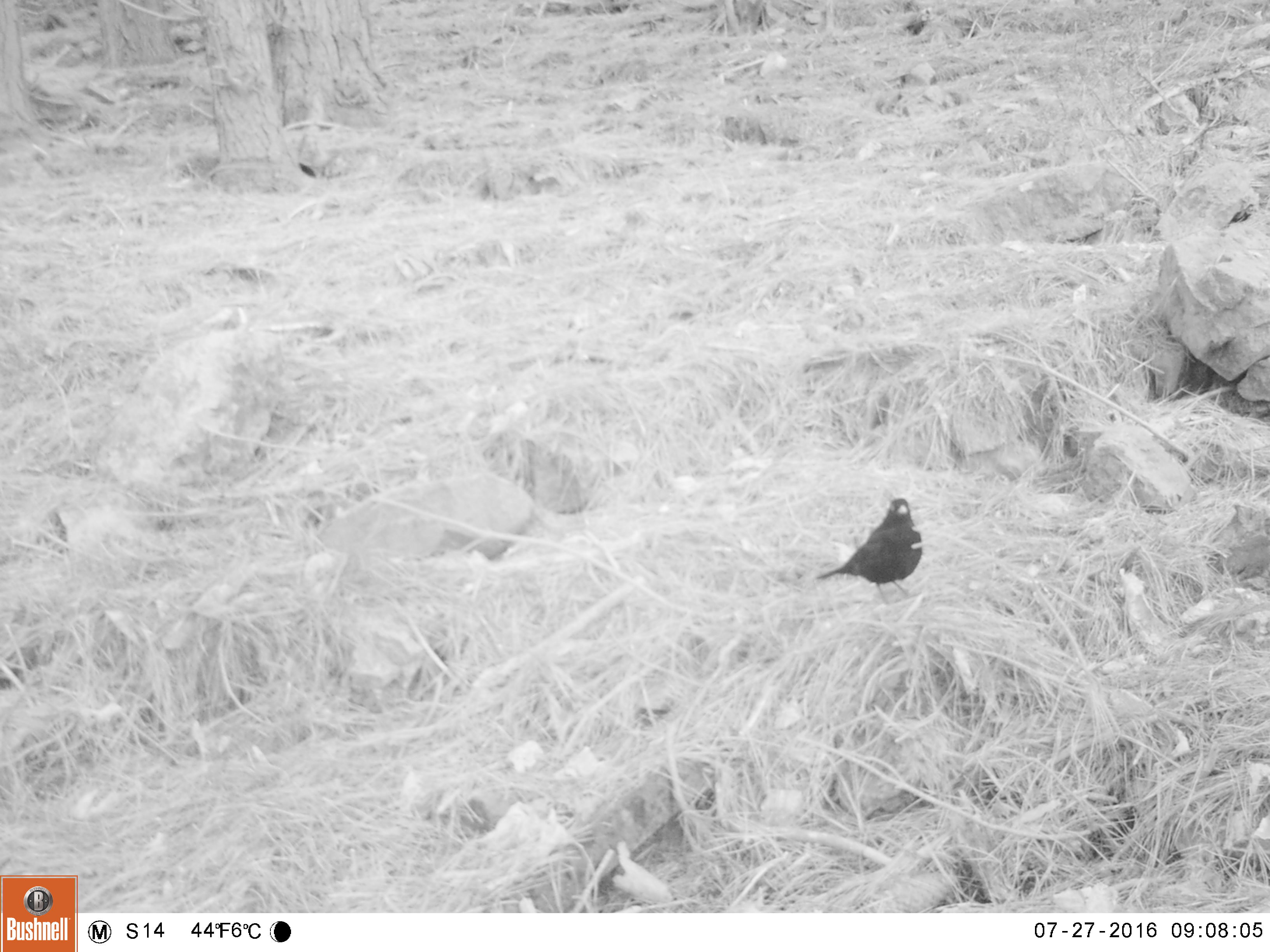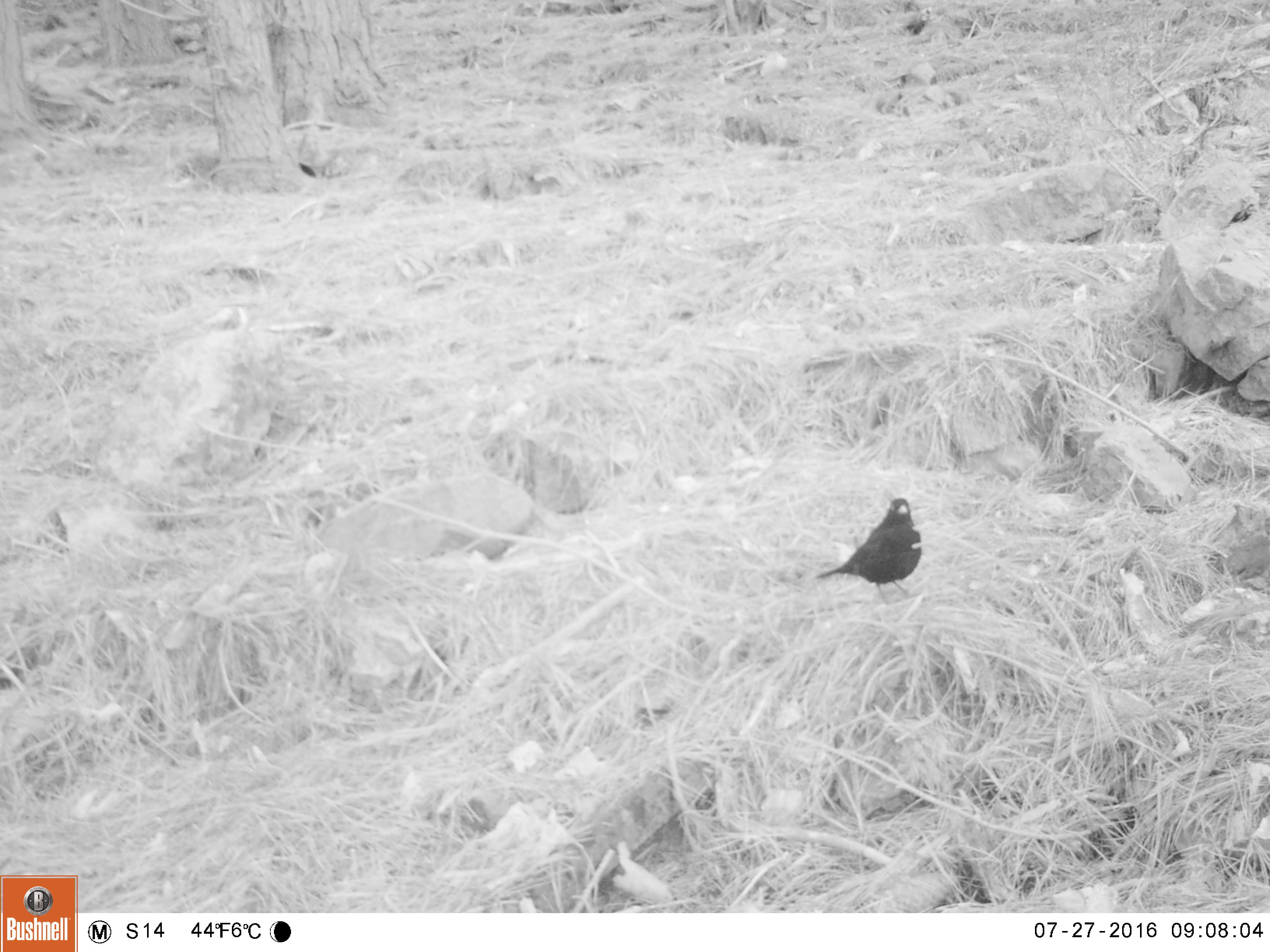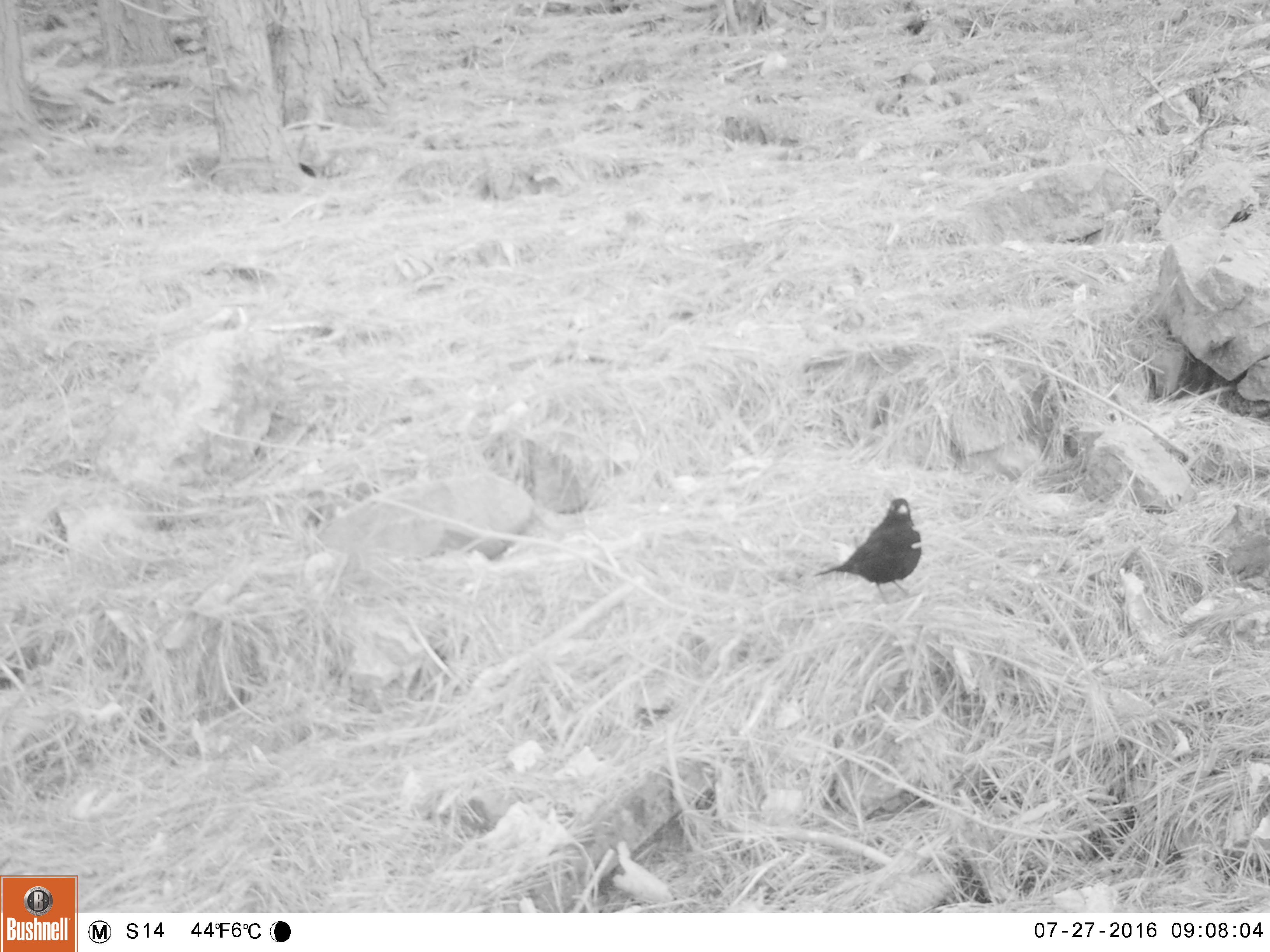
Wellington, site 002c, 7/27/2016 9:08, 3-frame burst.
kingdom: Animalia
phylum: Chordata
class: Aves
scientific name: Aves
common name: bird